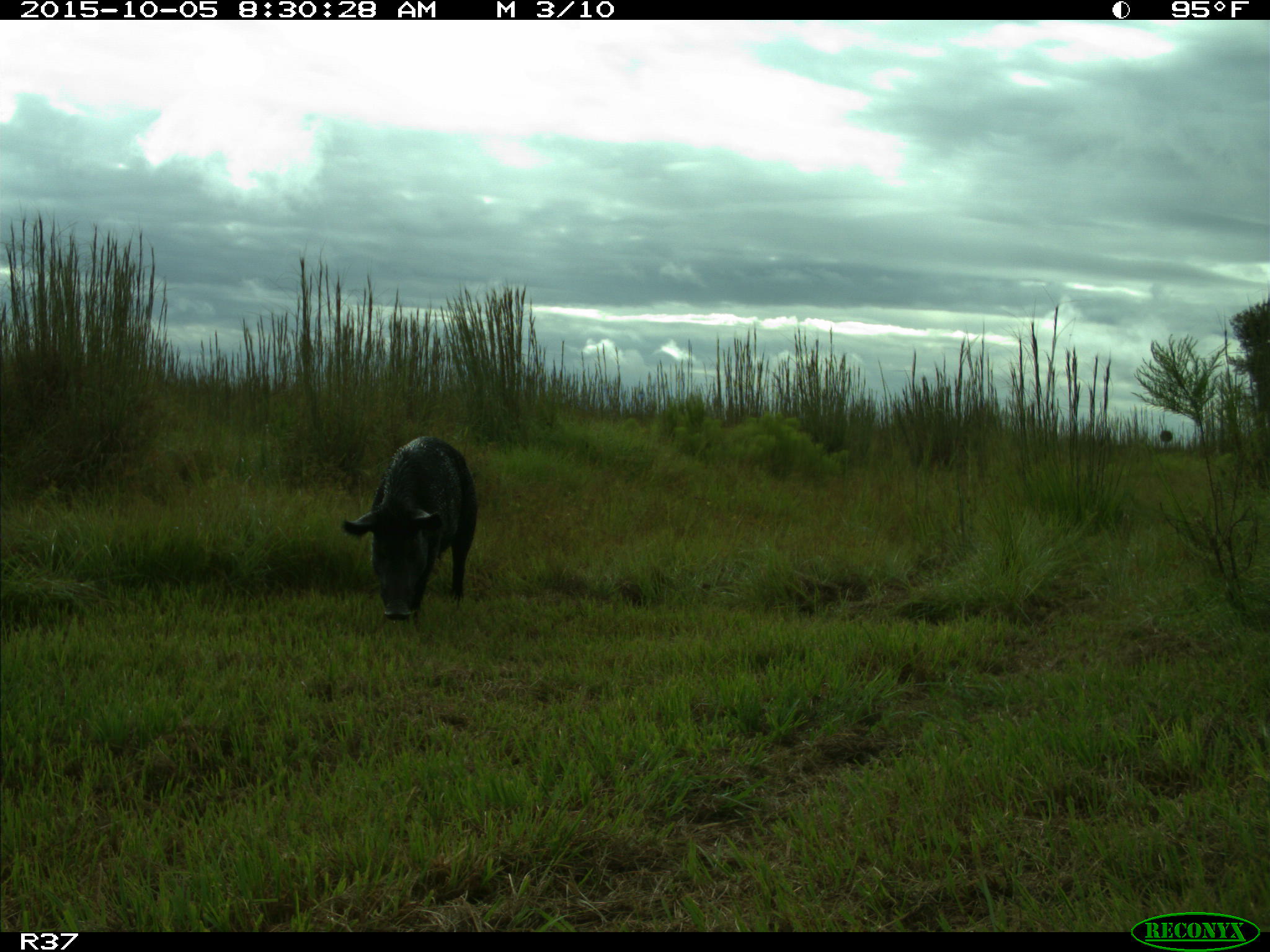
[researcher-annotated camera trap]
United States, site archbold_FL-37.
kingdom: Animalia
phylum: Chordata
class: Mammalia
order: Artiodactyla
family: Suidae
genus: Sus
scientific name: Sus scrofa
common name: wild boar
Sus scrofa (wild boar).